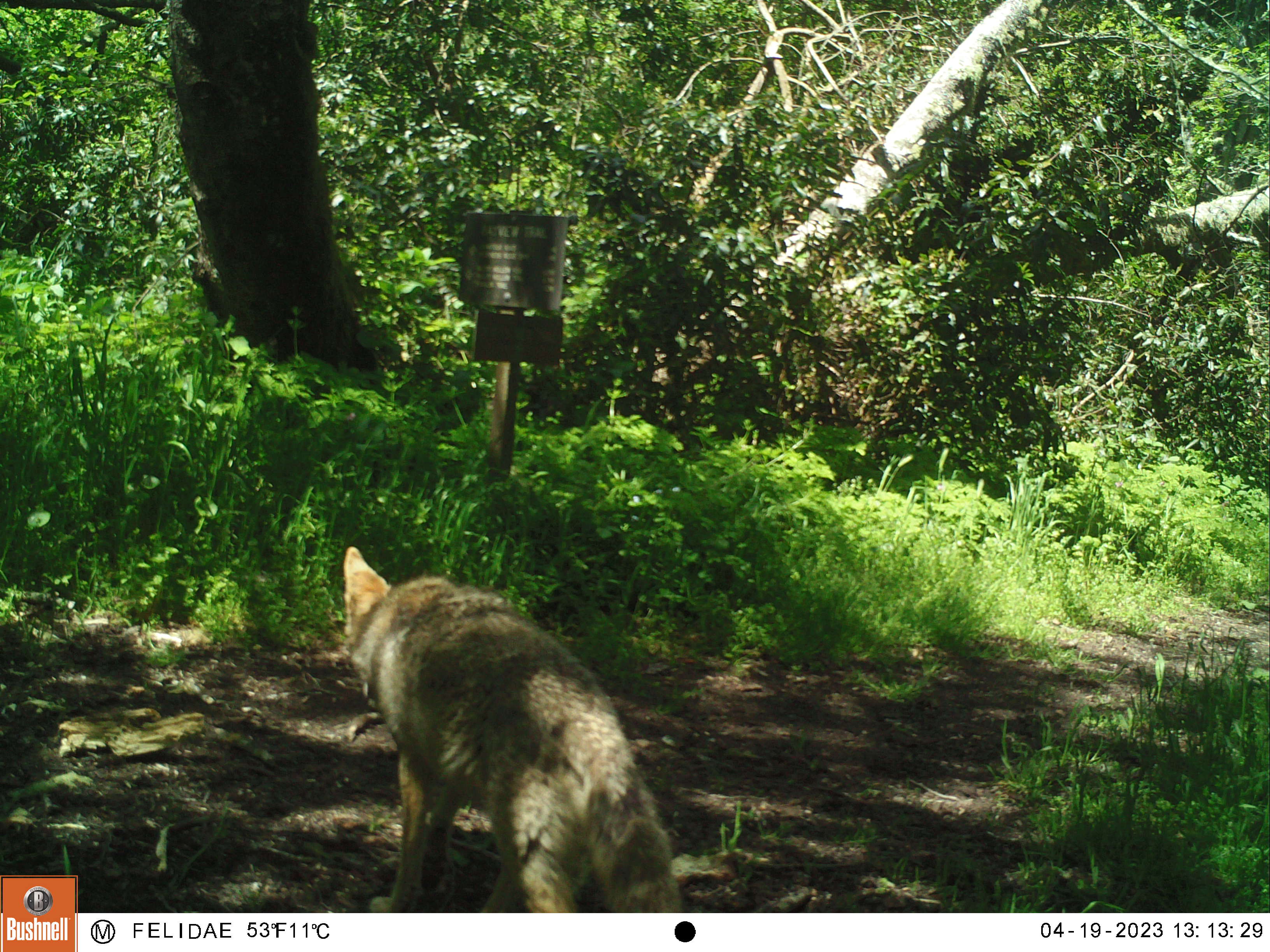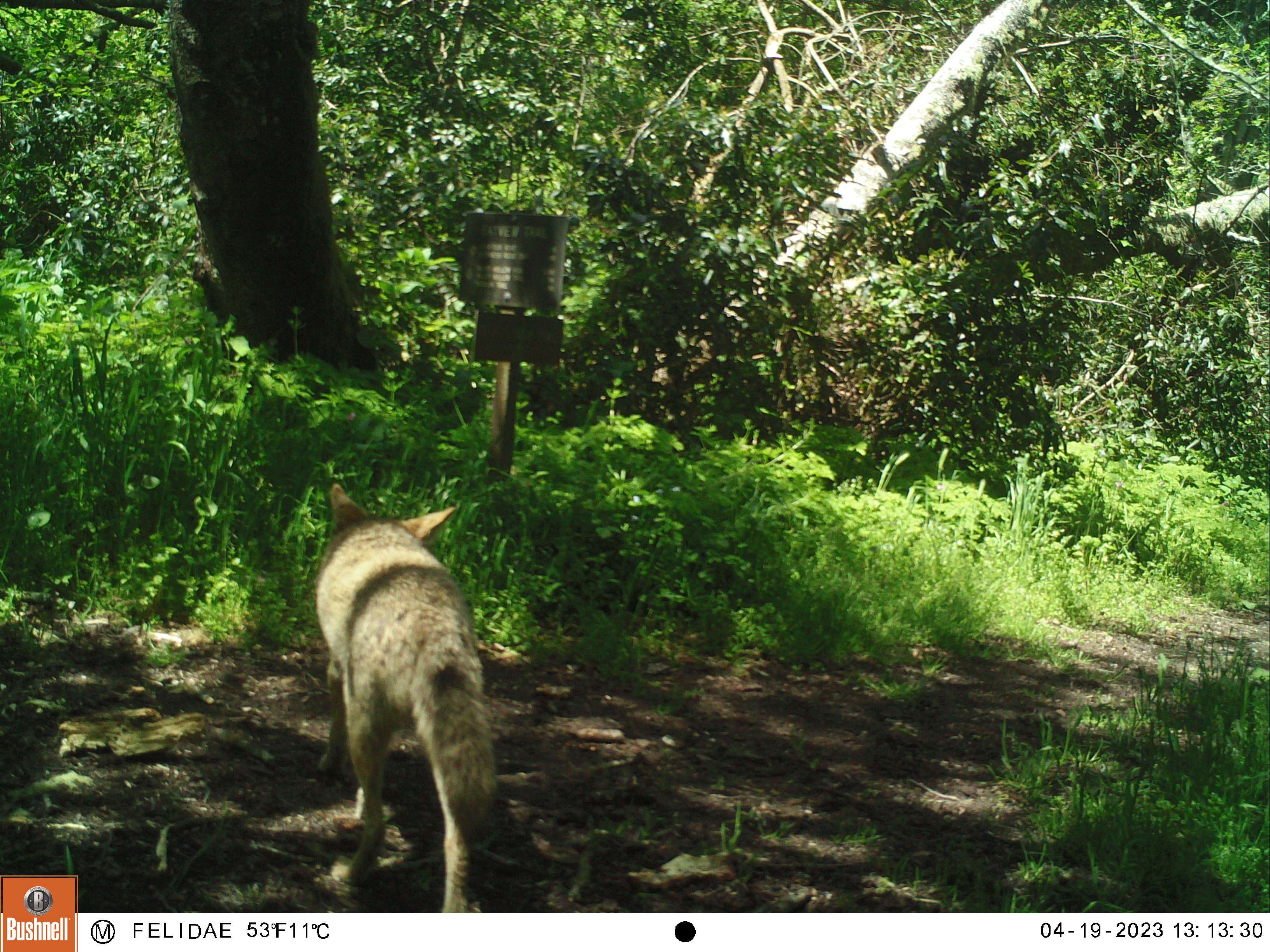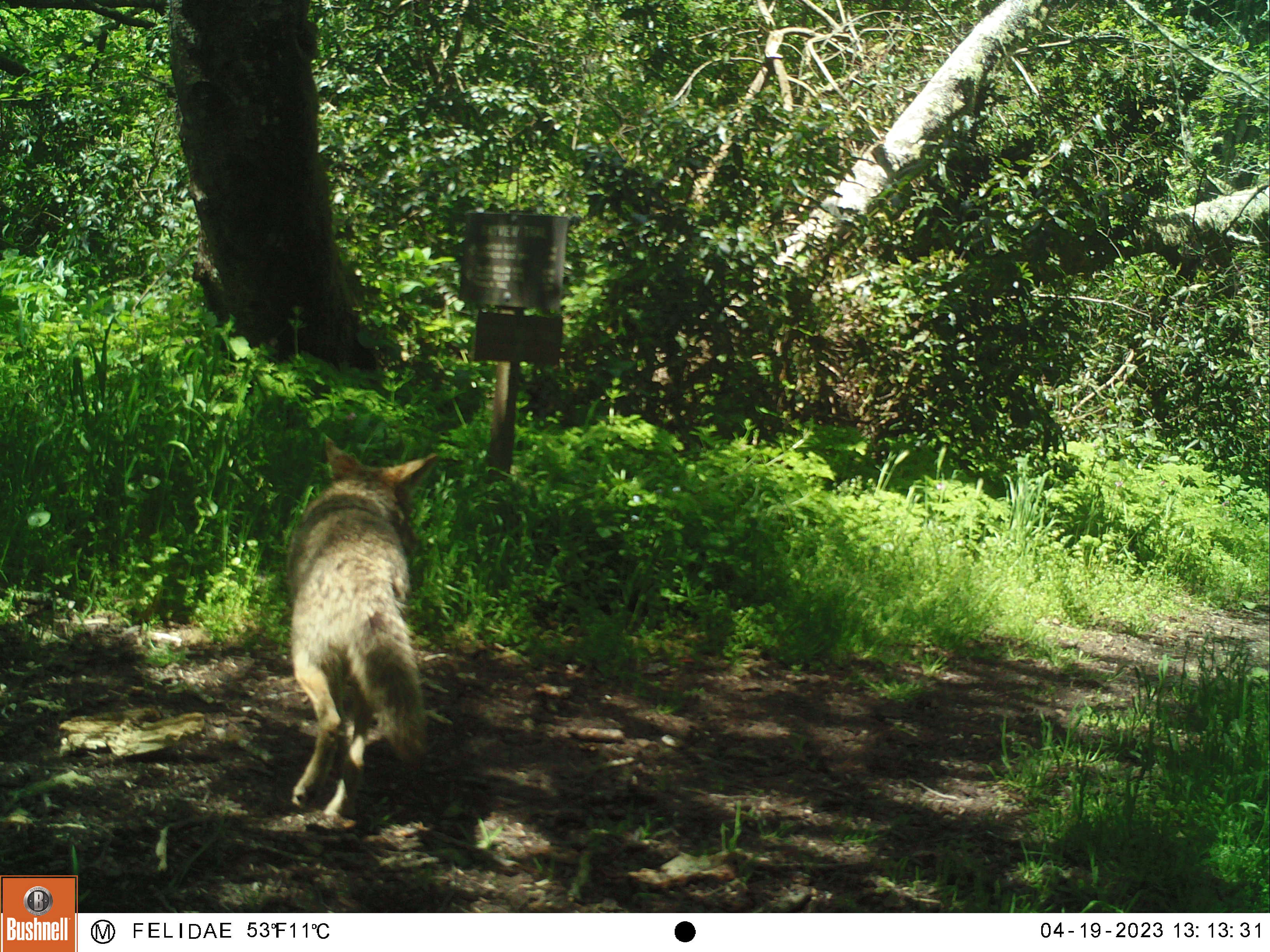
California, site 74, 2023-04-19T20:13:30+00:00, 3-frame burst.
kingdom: Animalia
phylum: Chordata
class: Mammalia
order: Carnivora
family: Canidae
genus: Canis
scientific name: Canis latrans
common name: coyote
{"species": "coyote (Canis latrans)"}